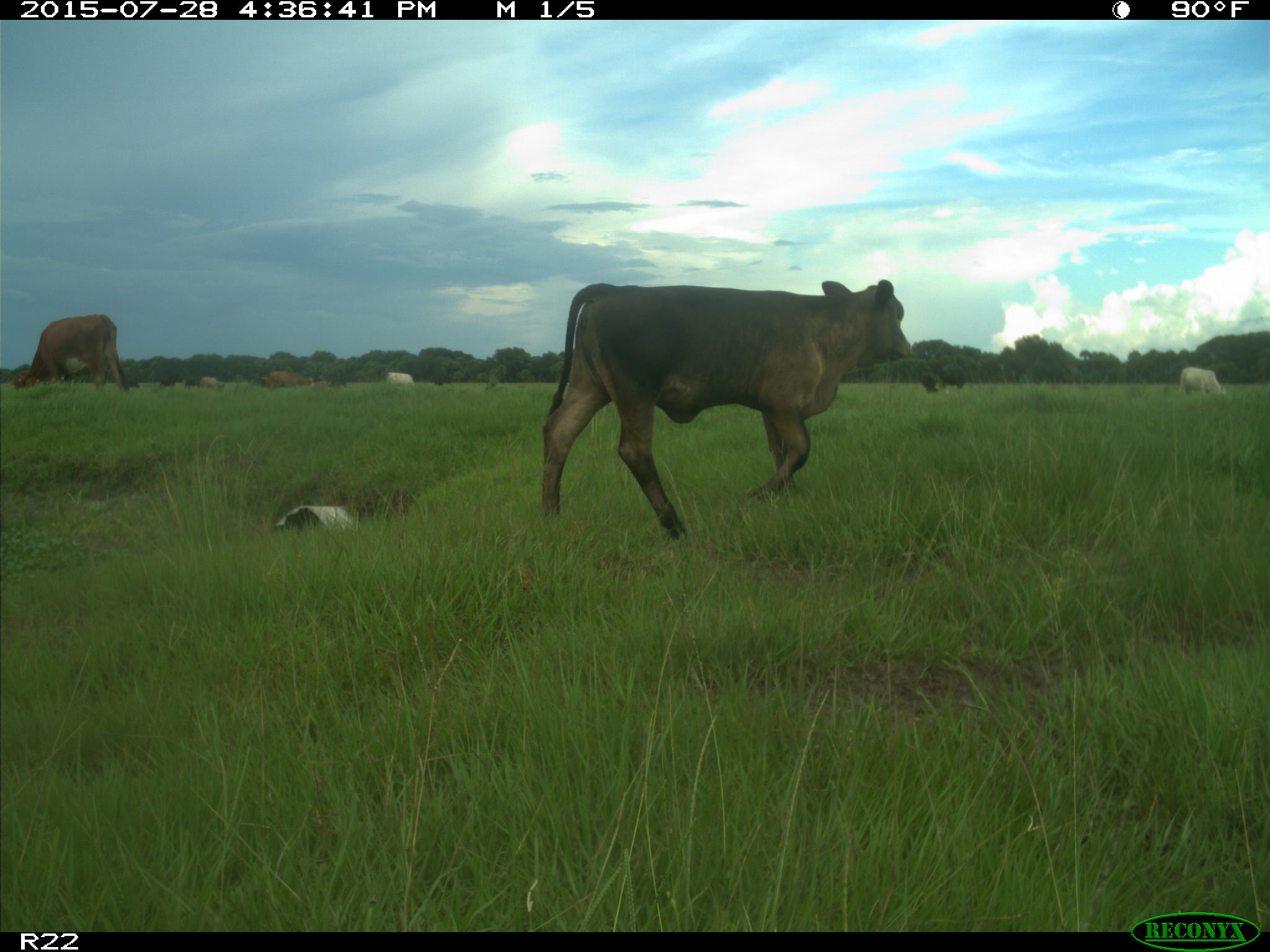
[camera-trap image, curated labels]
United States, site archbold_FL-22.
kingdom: Animalia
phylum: Chordata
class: Mammalia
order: Artiodactyla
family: Bovidae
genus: Bos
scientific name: Bos taurus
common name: domestic cow